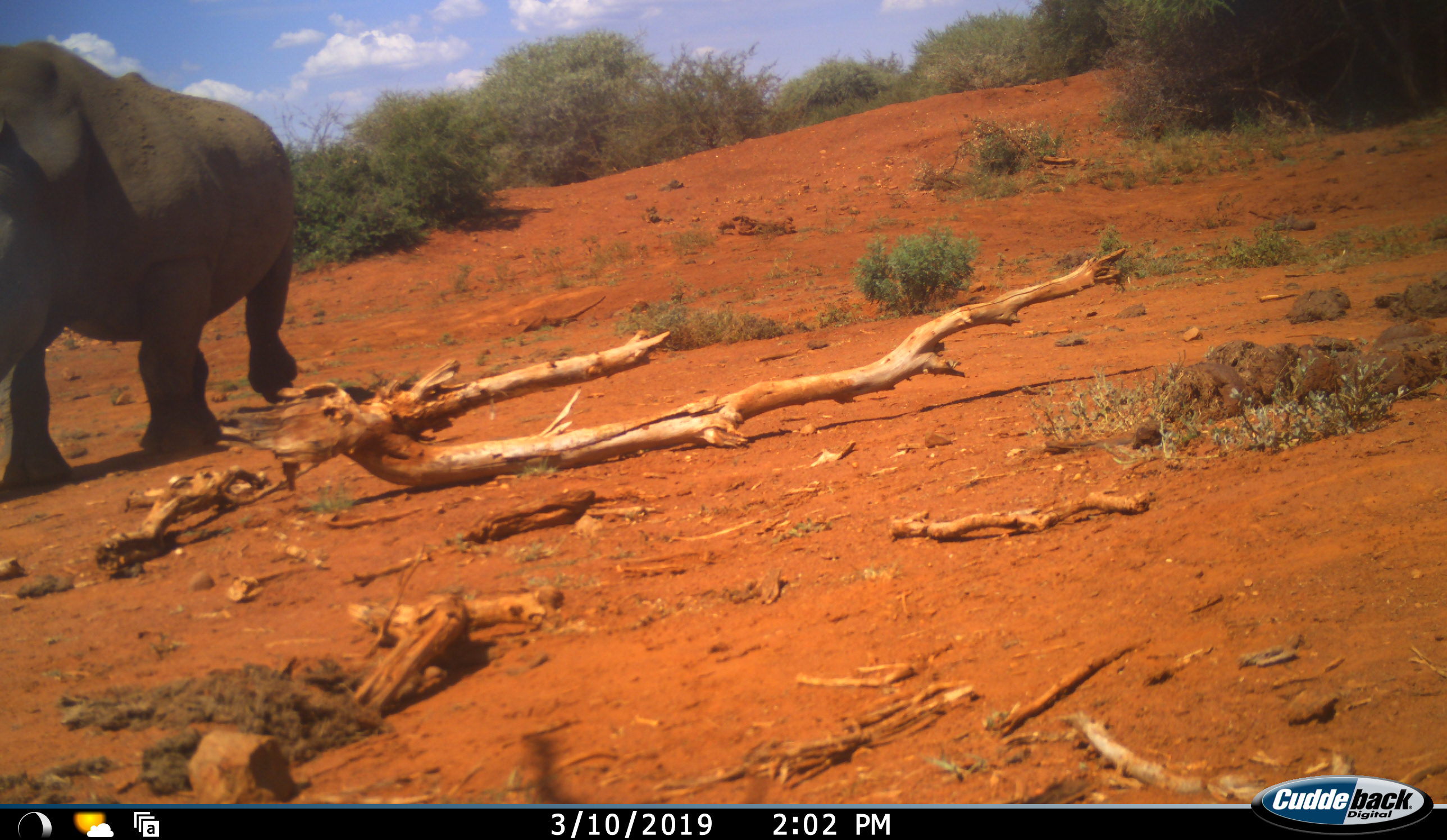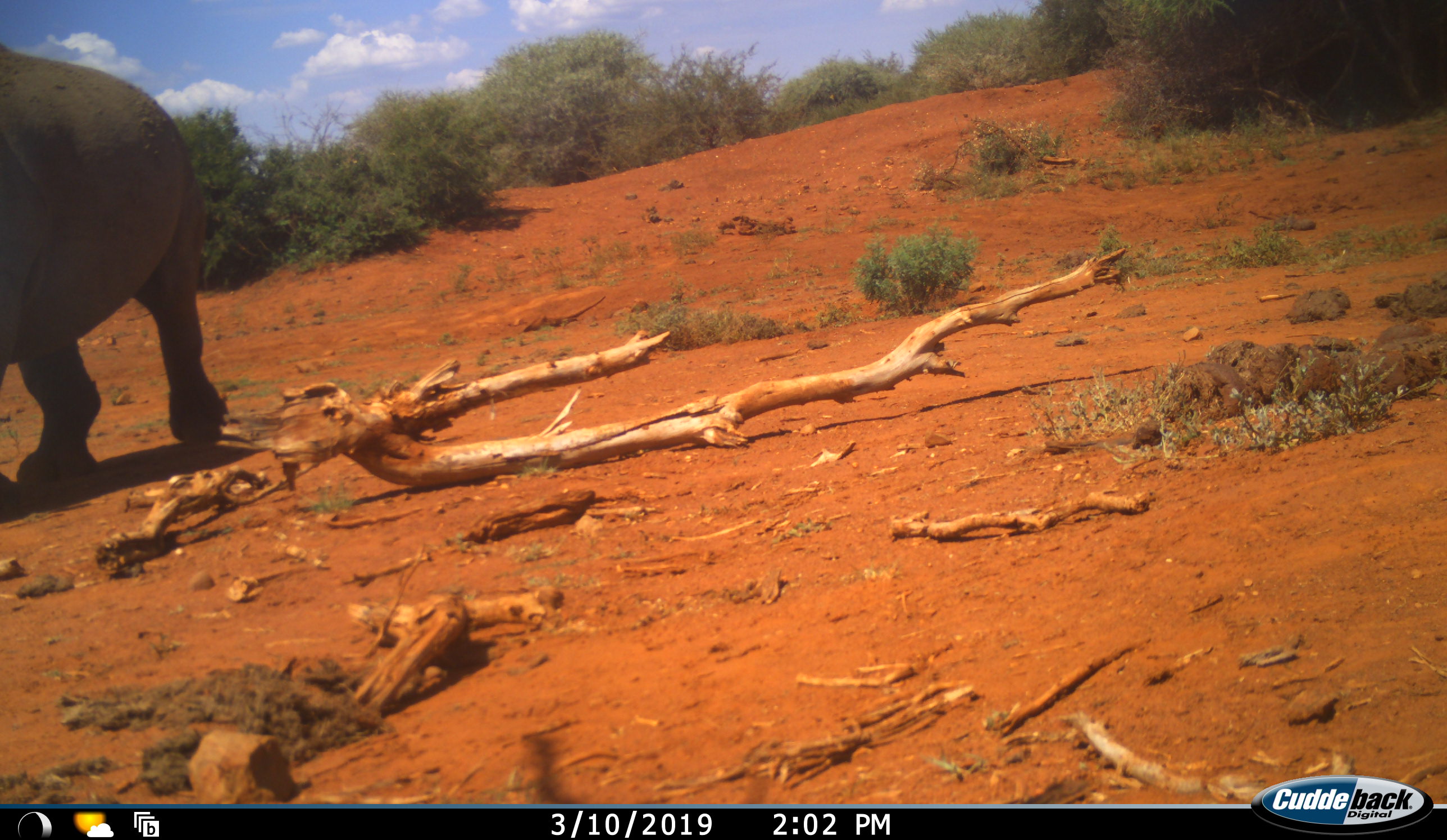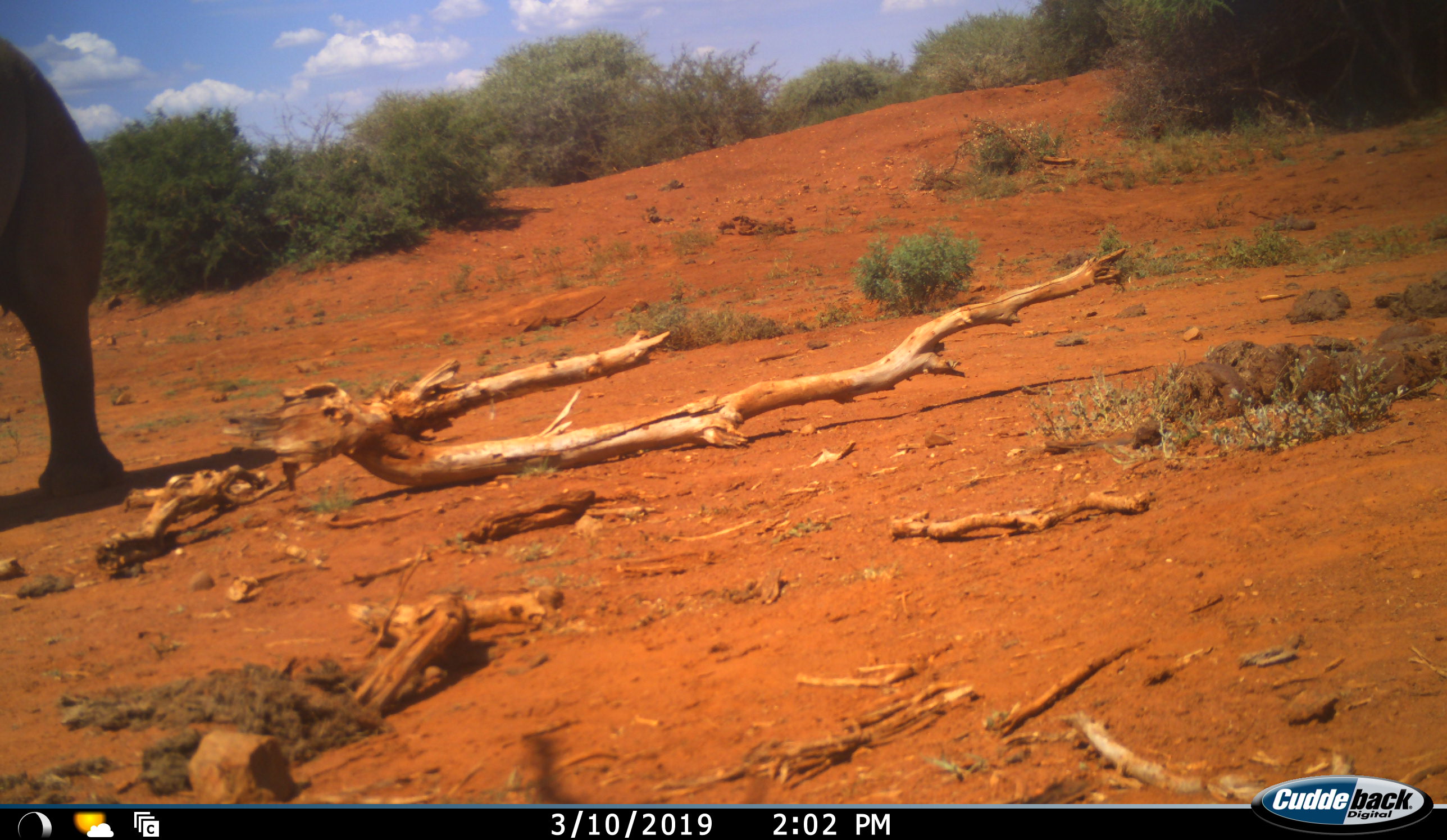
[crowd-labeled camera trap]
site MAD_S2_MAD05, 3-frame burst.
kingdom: Animalia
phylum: Chordata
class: Mammalia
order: Perissodactyla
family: Rhinocerotidae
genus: Ceratotherium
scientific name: Ceratotherium simum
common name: white rhinoceros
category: rhinoceroswhite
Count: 1.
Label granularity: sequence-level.